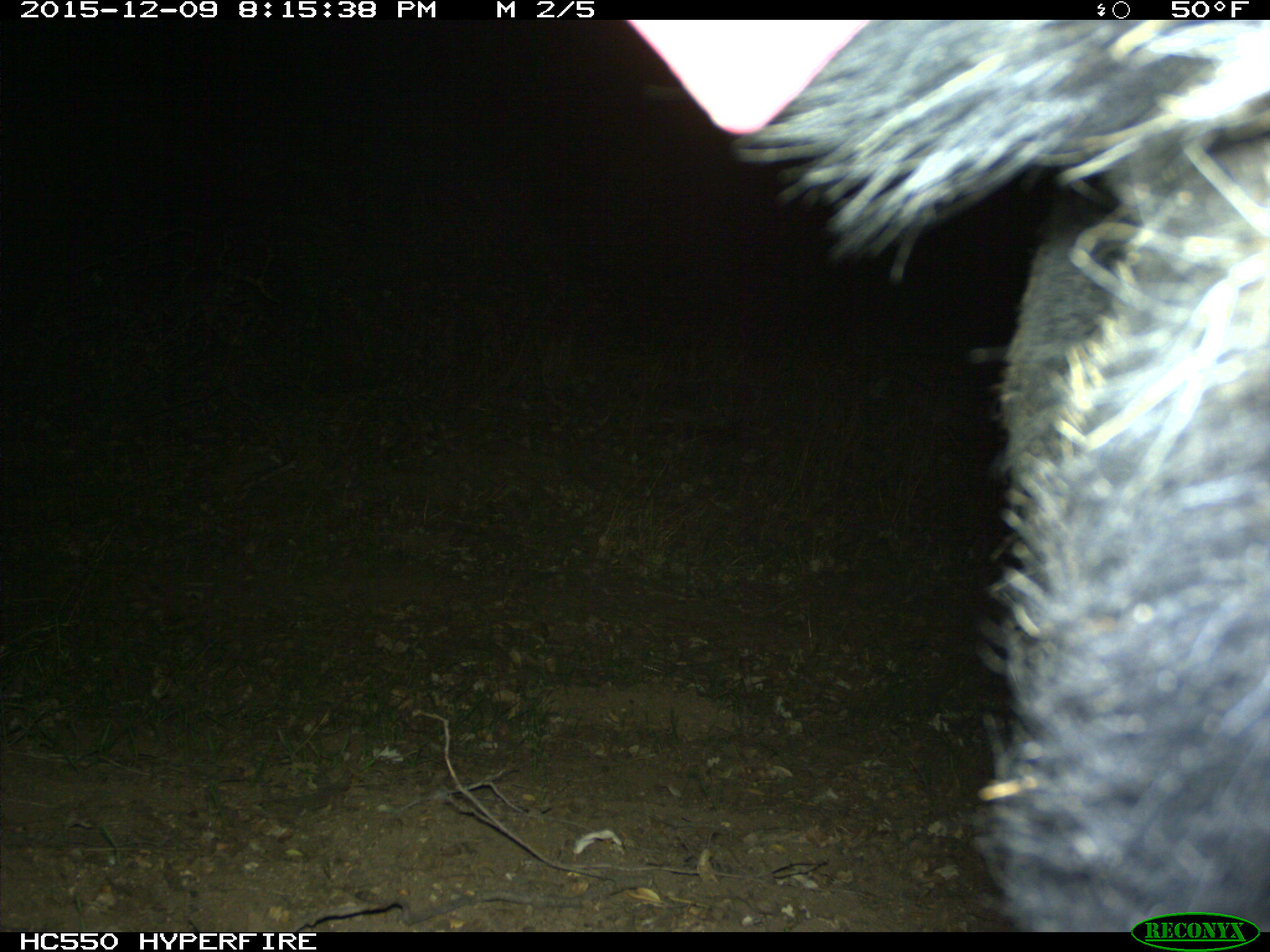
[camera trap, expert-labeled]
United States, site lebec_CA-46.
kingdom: Animalia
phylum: Chordata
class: Mammalia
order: Artiodactyla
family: Suidae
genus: Sus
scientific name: Sus scrofa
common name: wild boar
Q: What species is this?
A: Sus scrofa (wild boar).